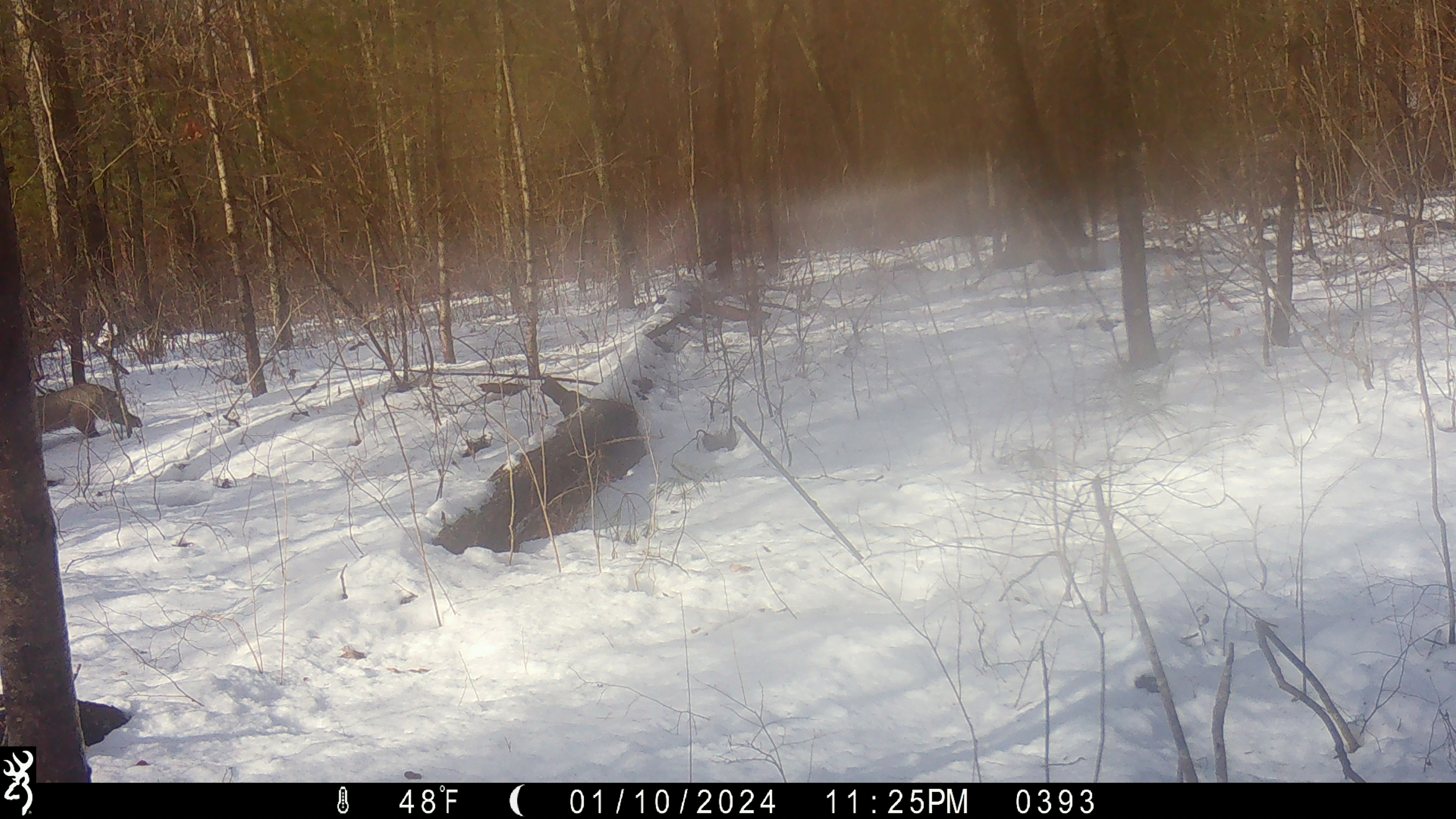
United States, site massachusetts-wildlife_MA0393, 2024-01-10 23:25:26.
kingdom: Animalia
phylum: Chordata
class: Mammalia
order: Carnivora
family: Felidae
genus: Lynx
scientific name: Lynx rufus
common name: bobcat